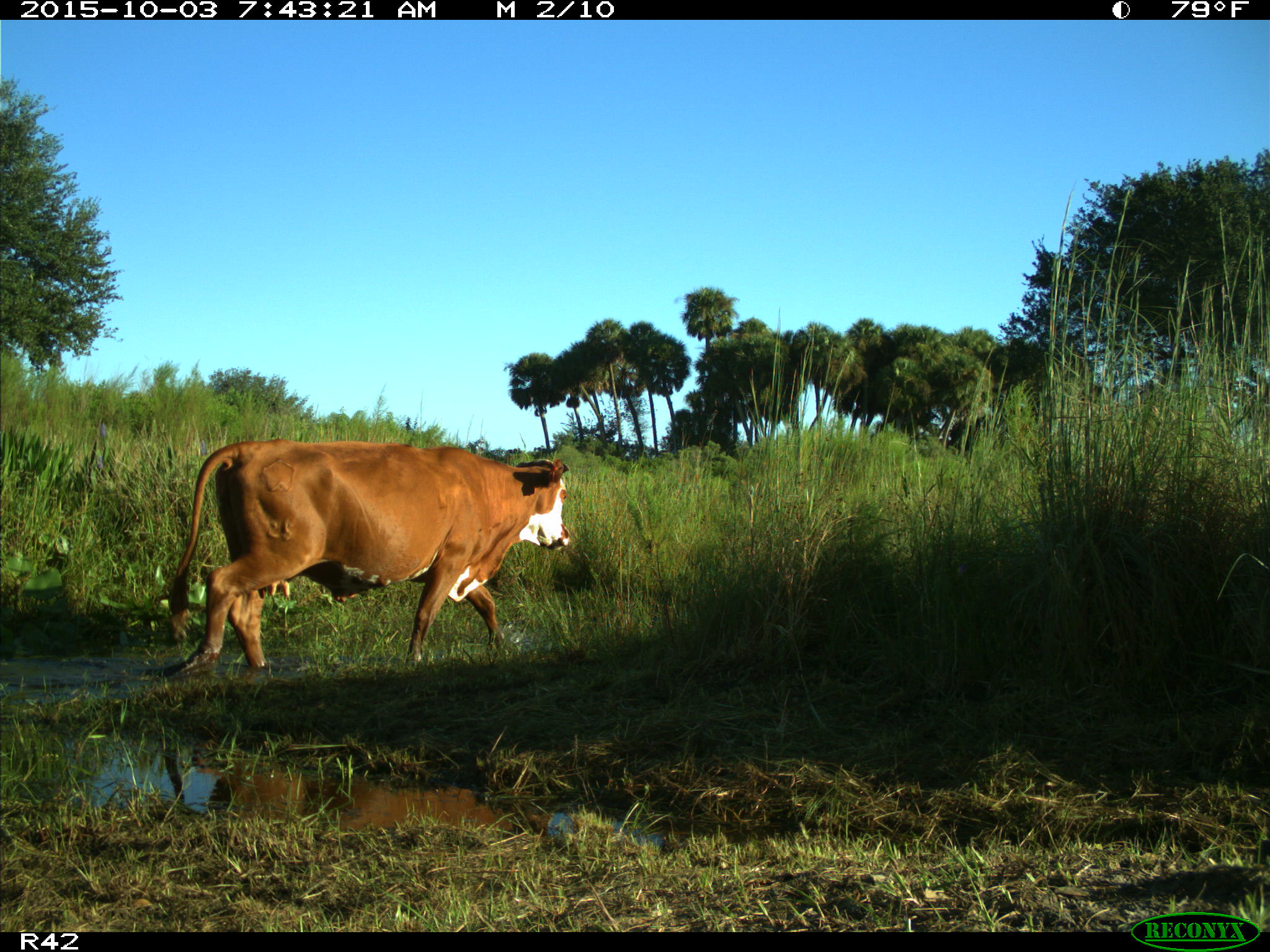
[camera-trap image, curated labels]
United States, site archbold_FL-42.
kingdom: Animalia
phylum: Chordata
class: Mammalia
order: Artiodactyla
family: Bovidae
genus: Bos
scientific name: Bos taurus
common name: domestic cow